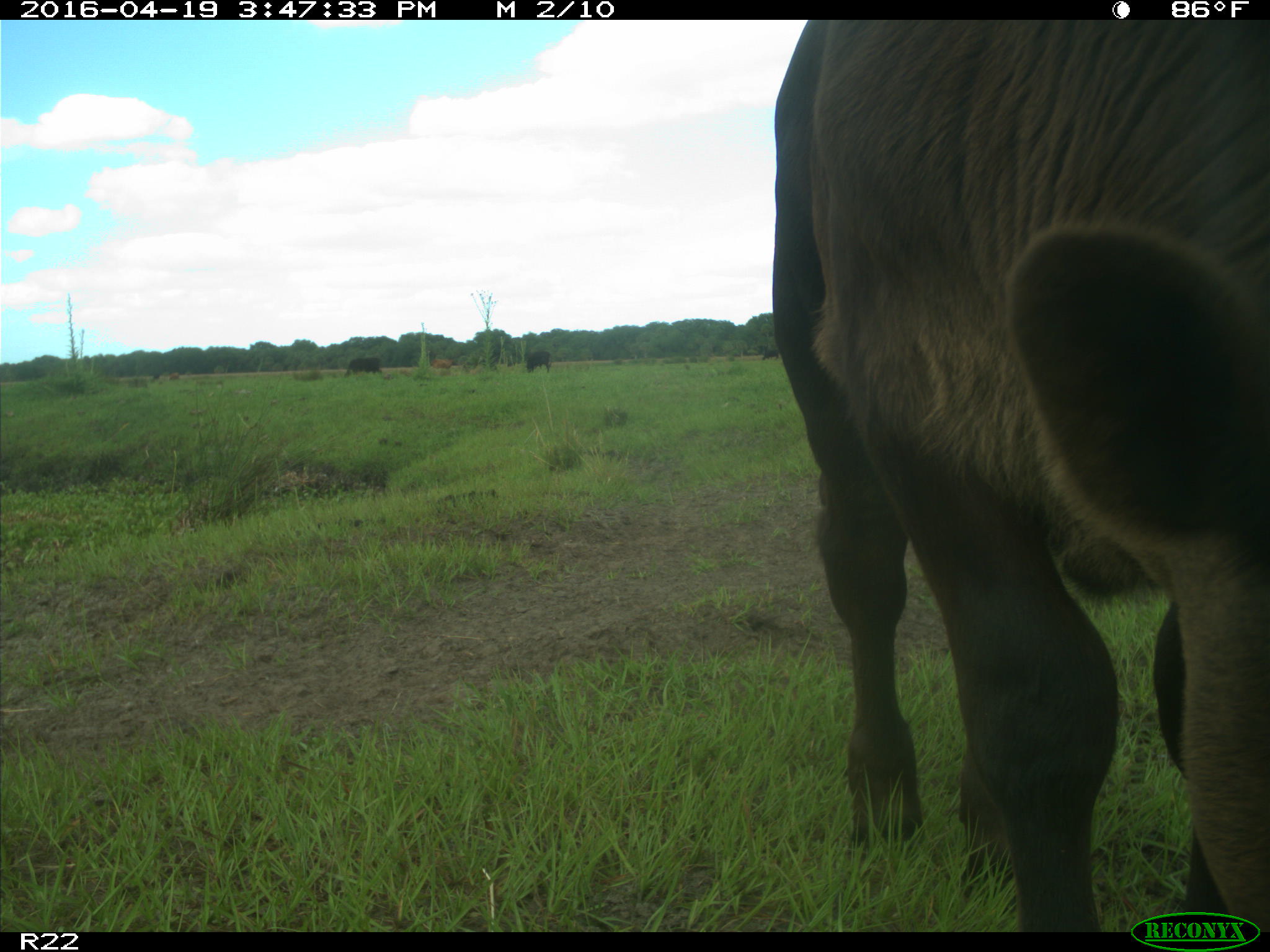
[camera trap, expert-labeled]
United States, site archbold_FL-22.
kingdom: Animalia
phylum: Chordata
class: Mammalia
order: Artiodactyla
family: Bovidae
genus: Bos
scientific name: Bos taurus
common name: domestic cow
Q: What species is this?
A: Bos taurus (domestic cow).